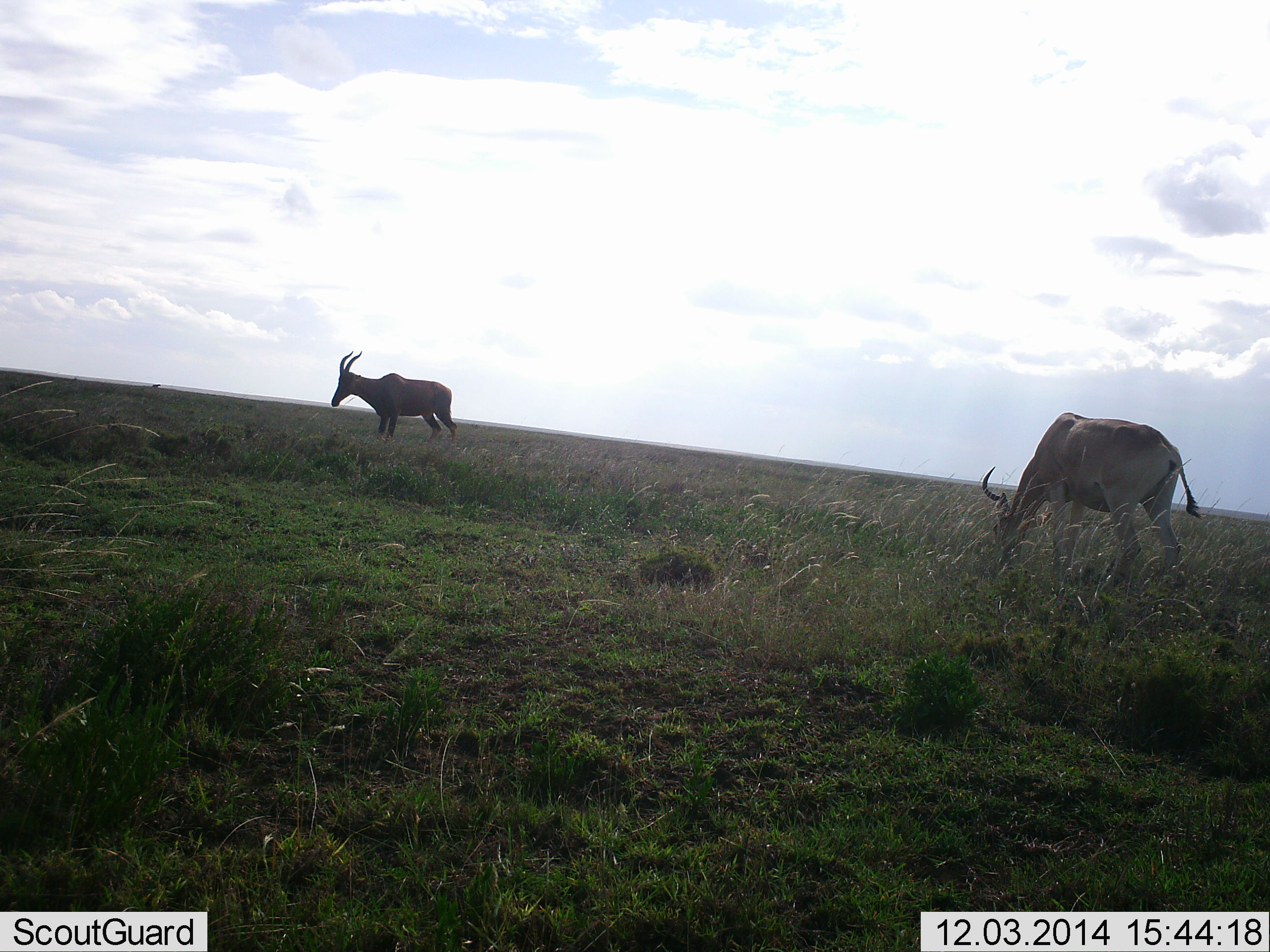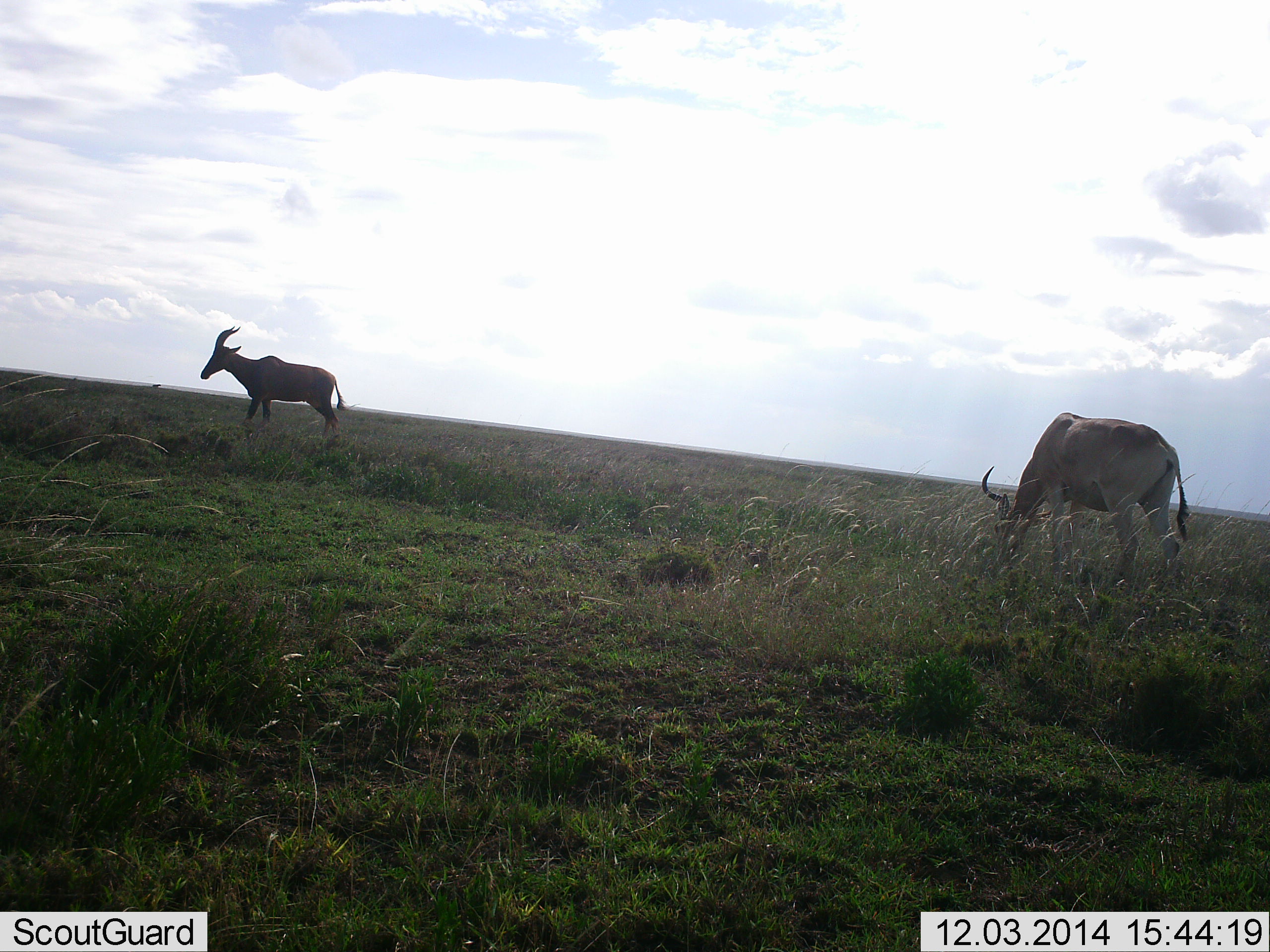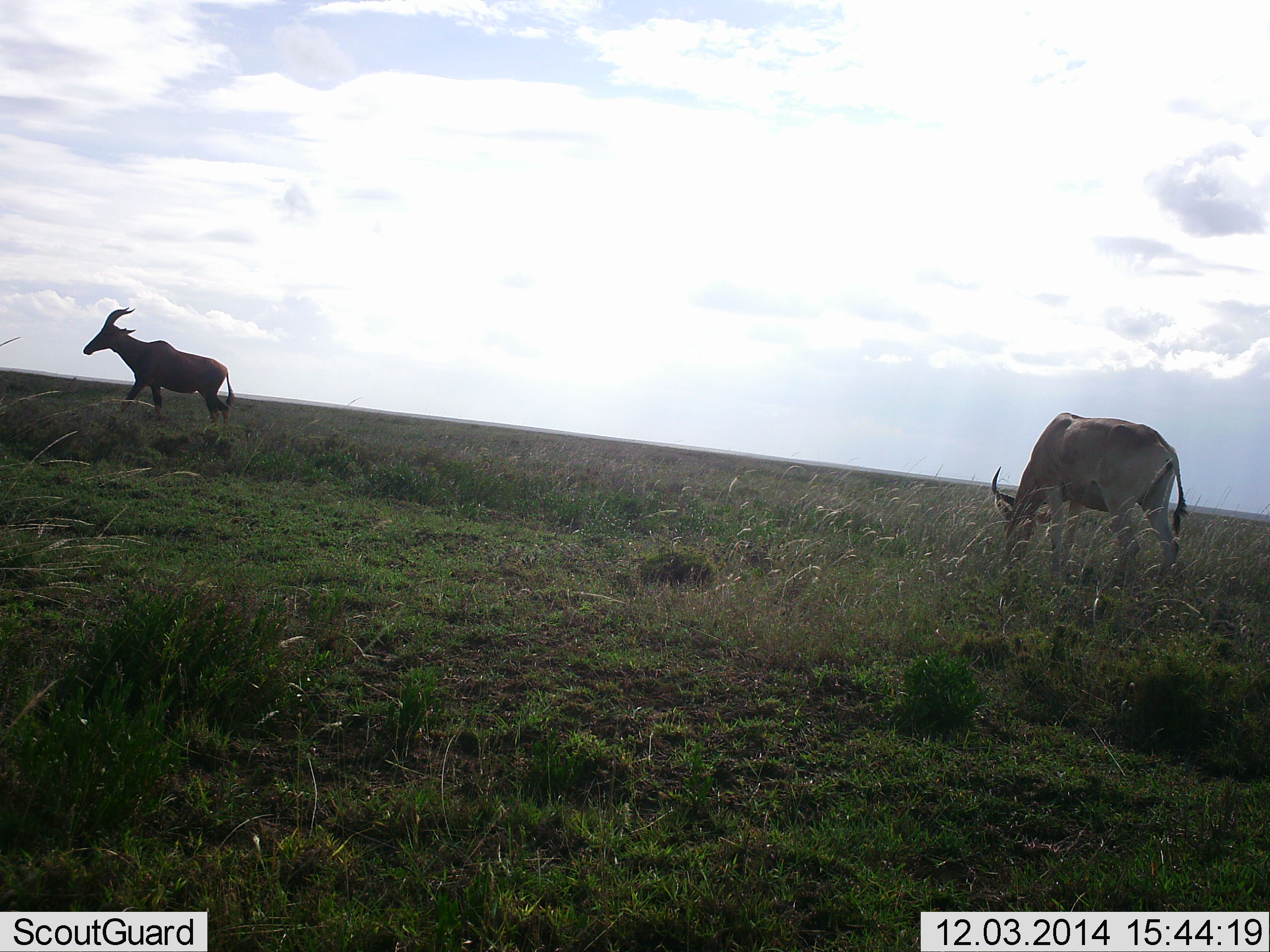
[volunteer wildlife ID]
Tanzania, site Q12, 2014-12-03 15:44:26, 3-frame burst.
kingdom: Animalia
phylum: Chordata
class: Mammalia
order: Artiodactyla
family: Bovidae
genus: Damaliscus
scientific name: Damaliscus lunatus jimela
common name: topi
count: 2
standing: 33%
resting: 0%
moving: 50%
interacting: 0%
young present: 0%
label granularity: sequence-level